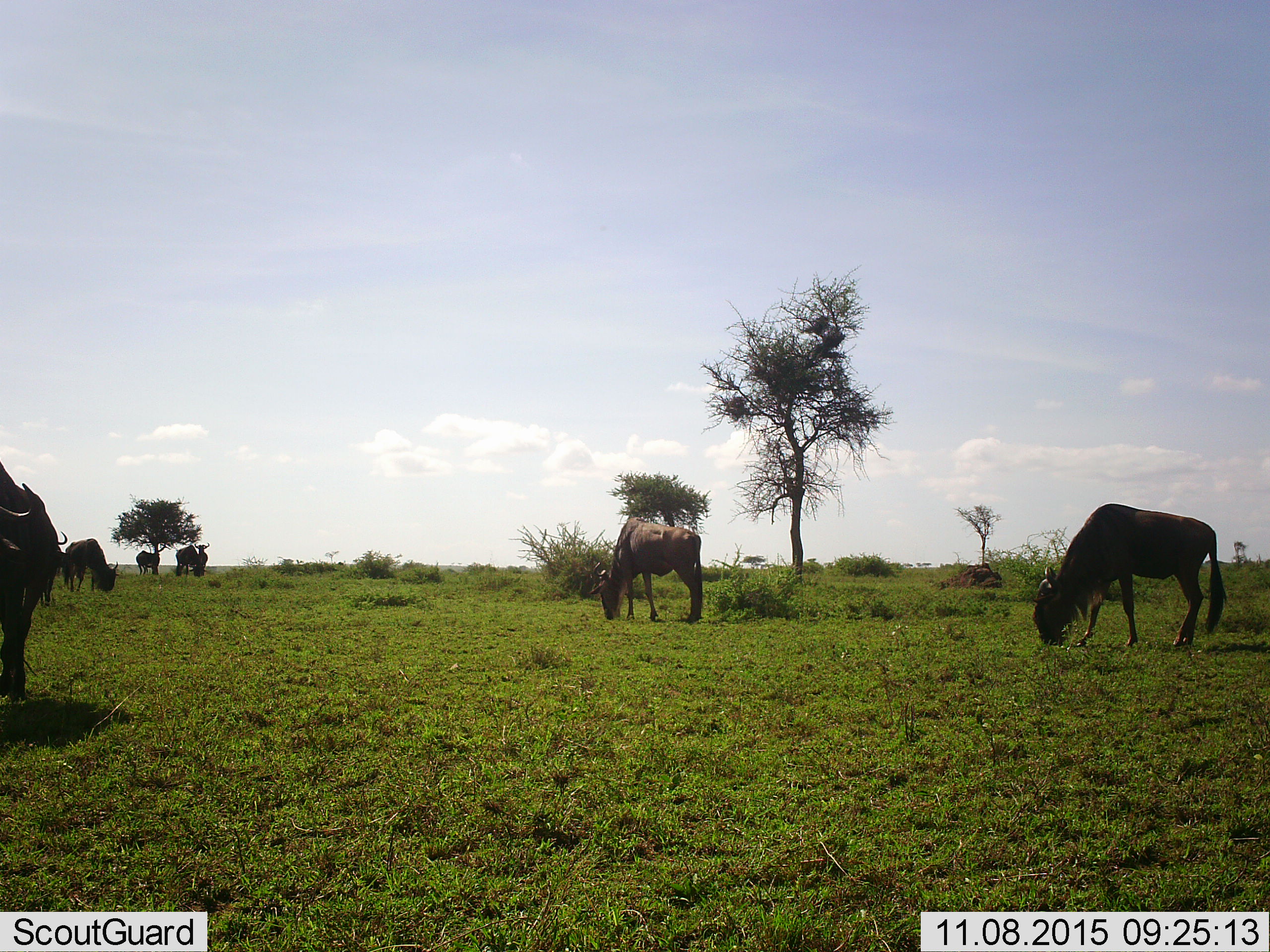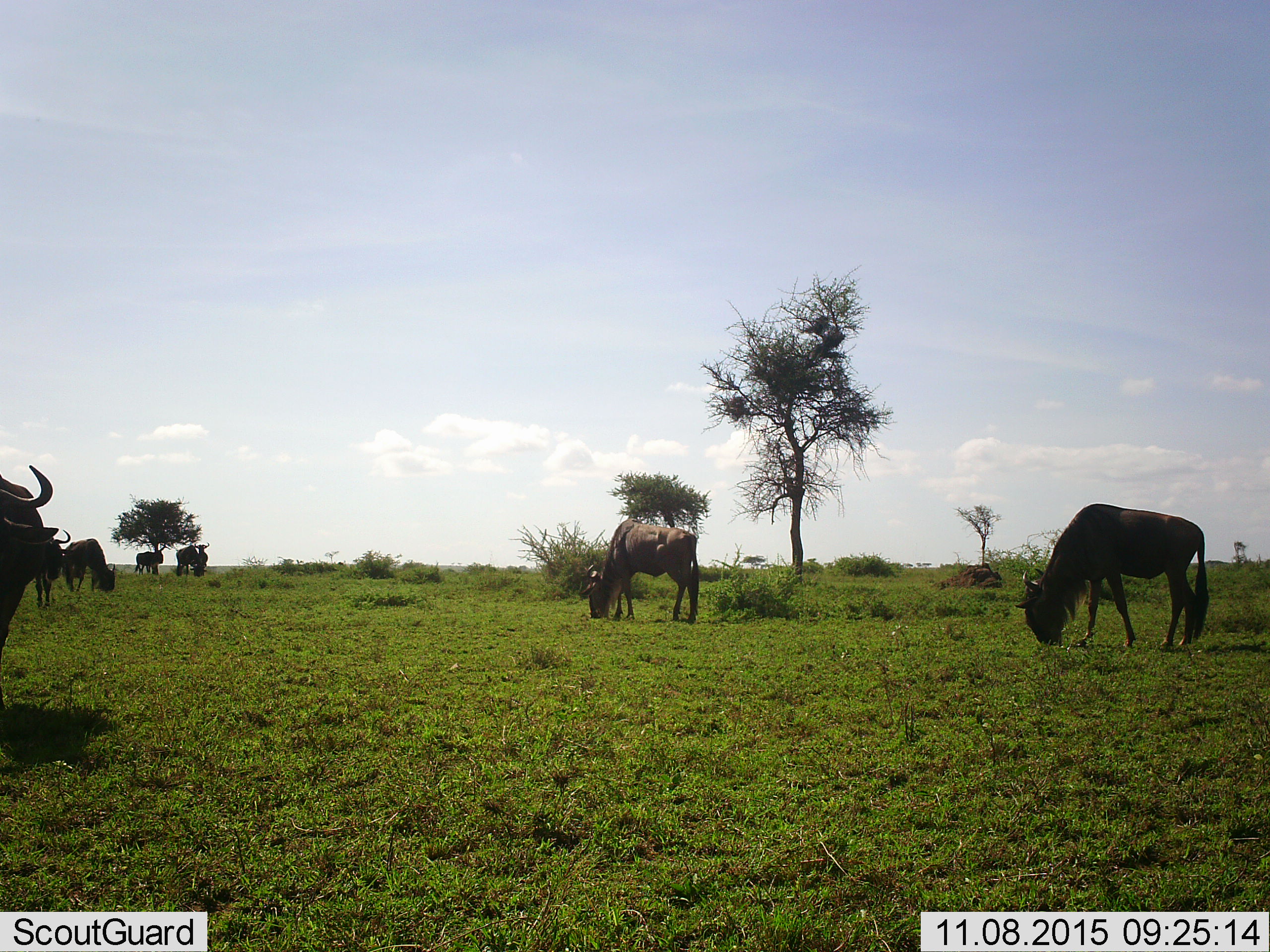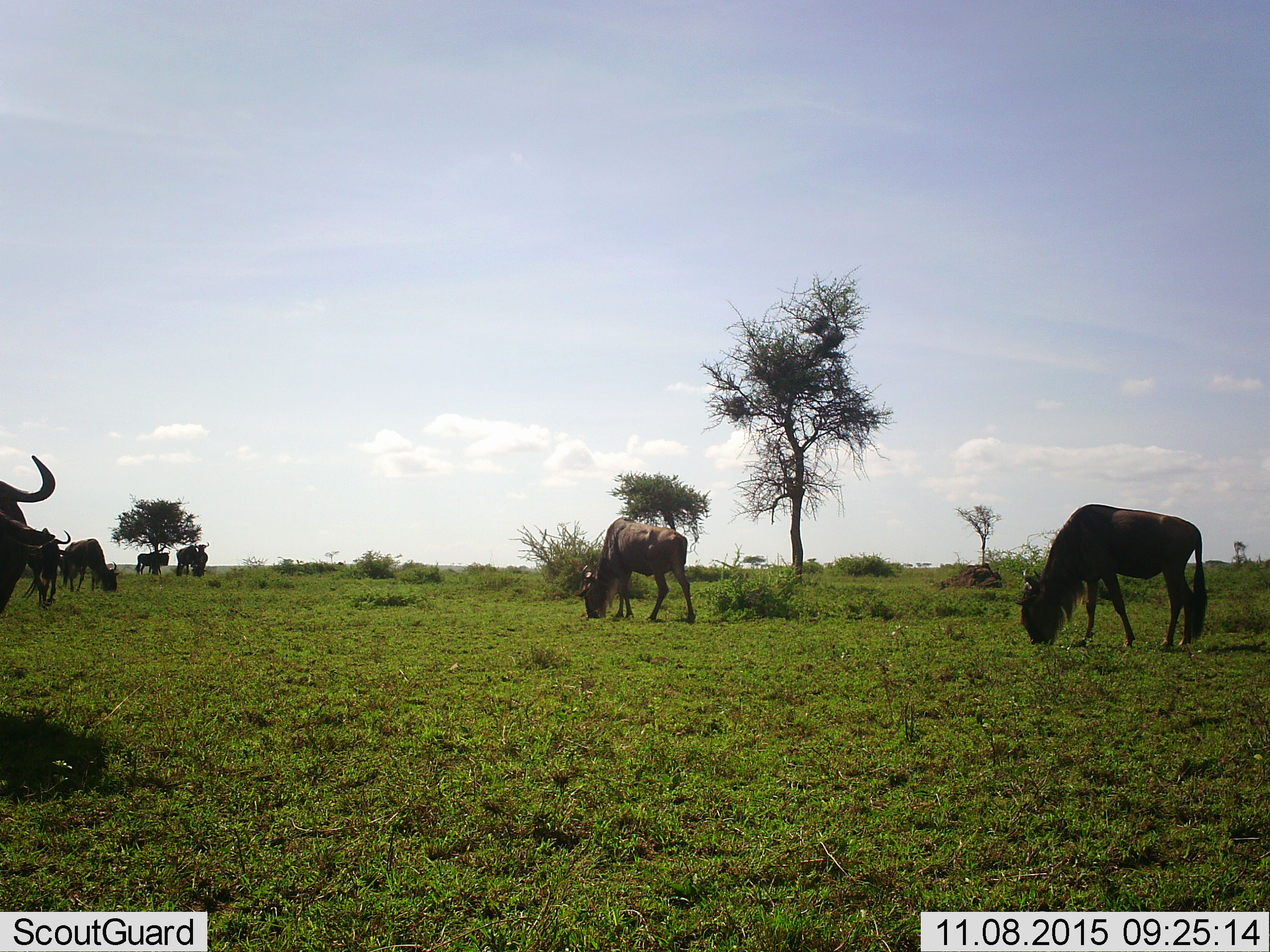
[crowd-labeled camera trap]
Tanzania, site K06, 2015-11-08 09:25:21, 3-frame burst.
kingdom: Animalia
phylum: Chordata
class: Mammalia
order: Artiodactyla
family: Bovidae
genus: Connochaetes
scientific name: Connochaetes taurinus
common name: blue wildebeest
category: wildebeest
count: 8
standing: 38%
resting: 0%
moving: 12%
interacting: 0%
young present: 0%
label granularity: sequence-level